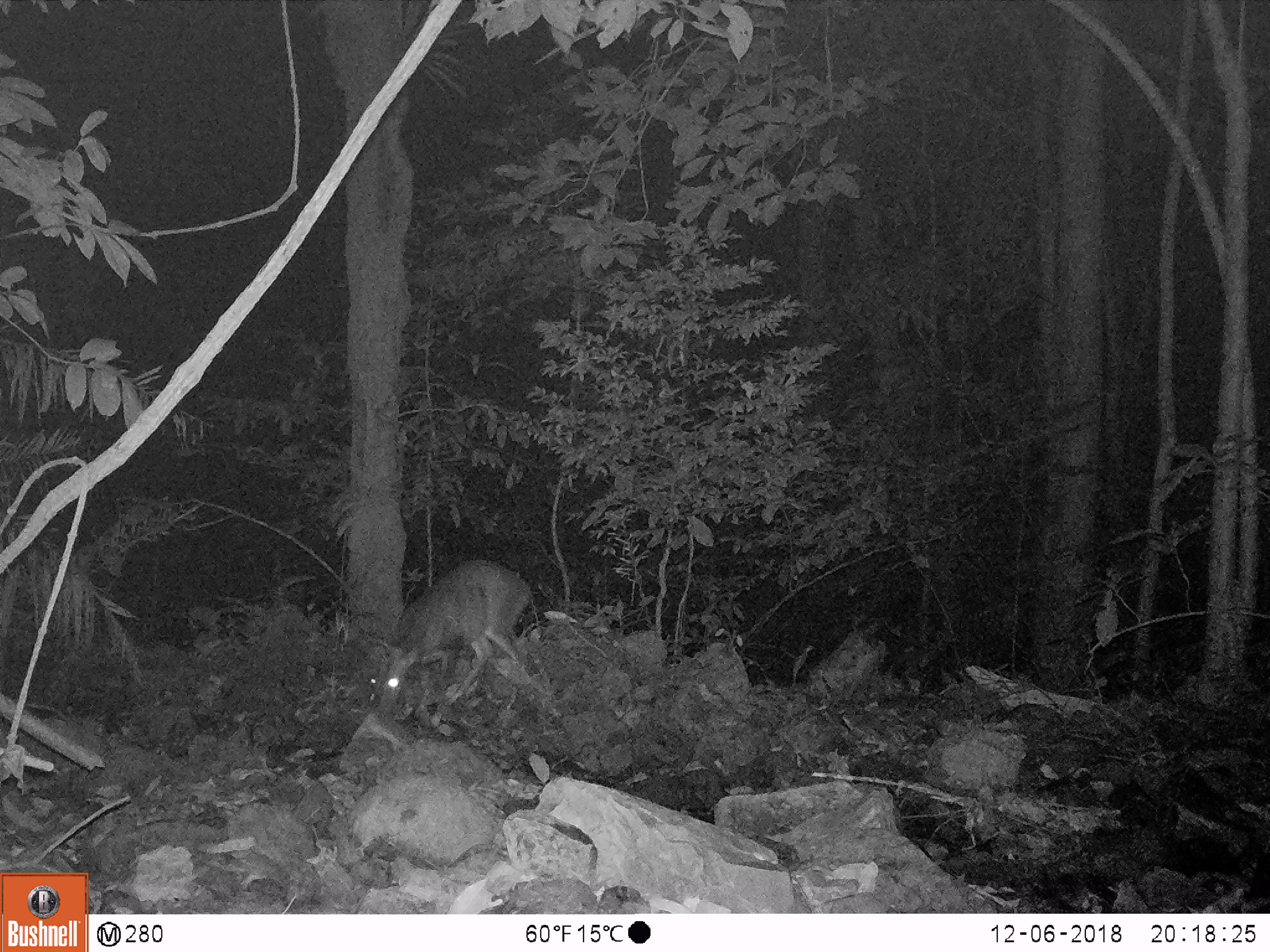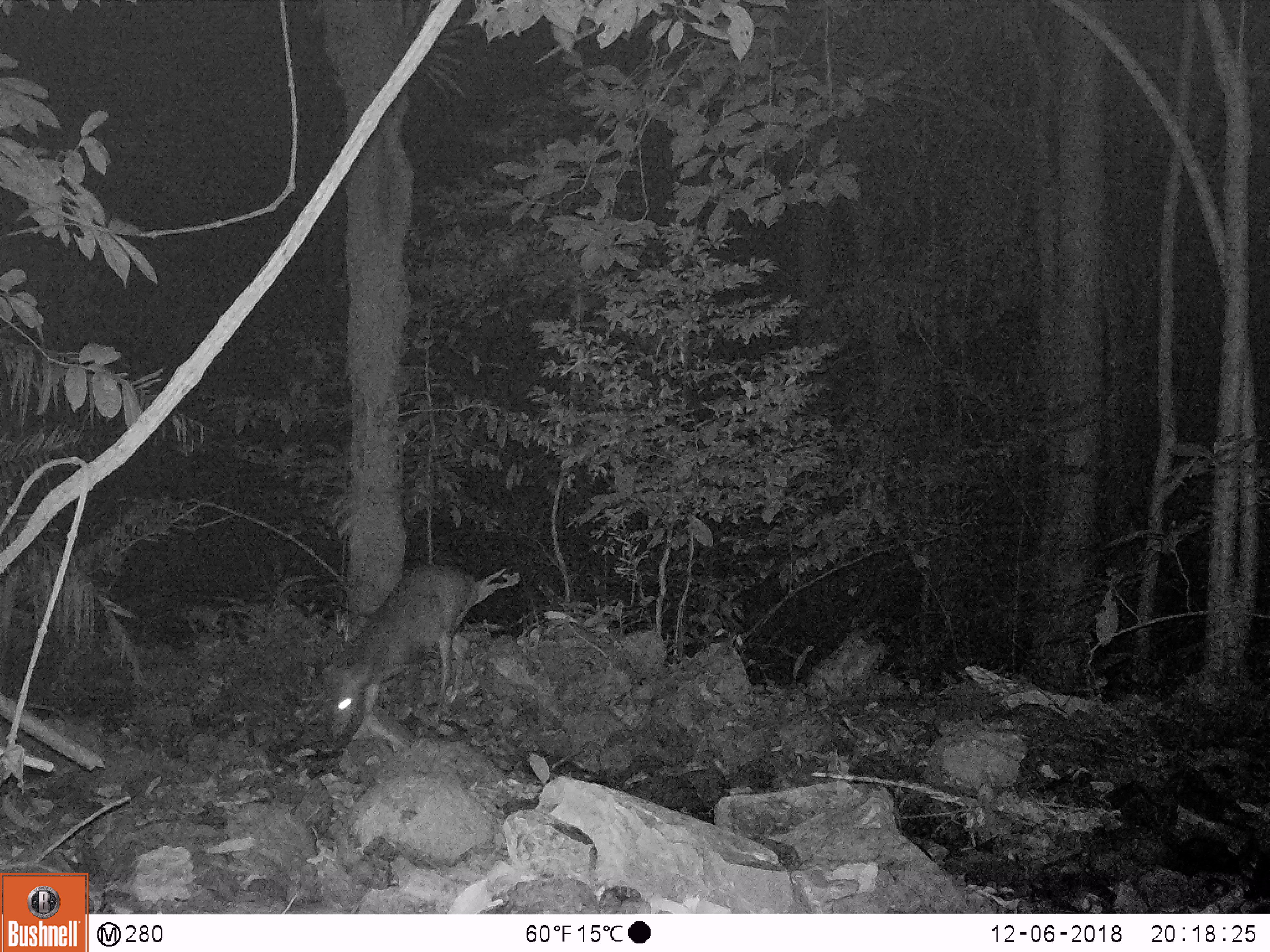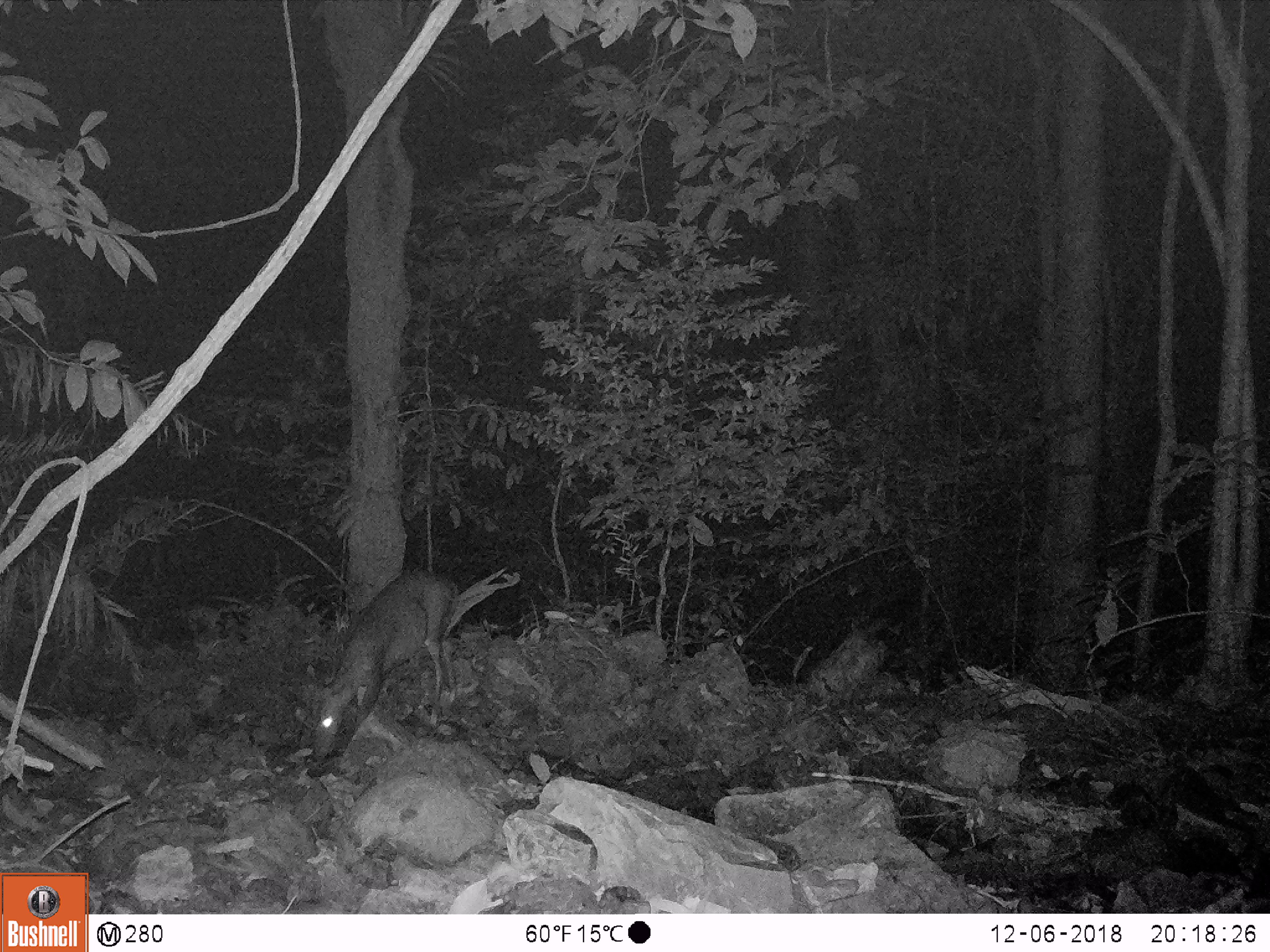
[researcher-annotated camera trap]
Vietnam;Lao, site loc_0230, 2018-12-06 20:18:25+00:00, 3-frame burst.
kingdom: Animalia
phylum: Chordata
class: Mammalia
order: Artiodactyla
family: Cervidae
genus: Muntiacus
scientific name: Muntiacus vuquangensis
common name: large-antlered muntjac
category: large antlered muntjac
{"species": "large antlered muntjac (large-antlered muntjac) (Muntiacus vuquangensis)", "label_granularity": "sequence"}